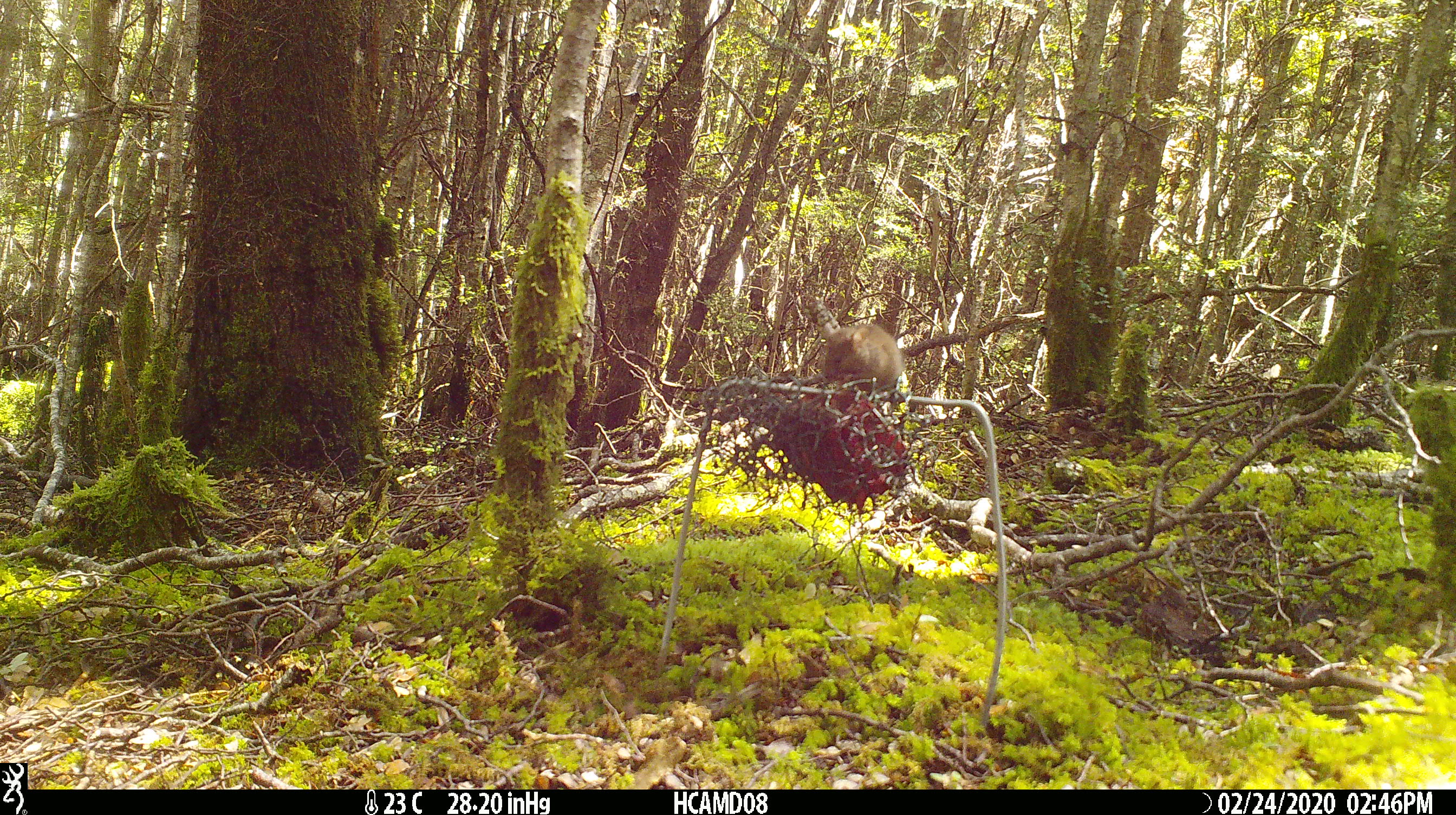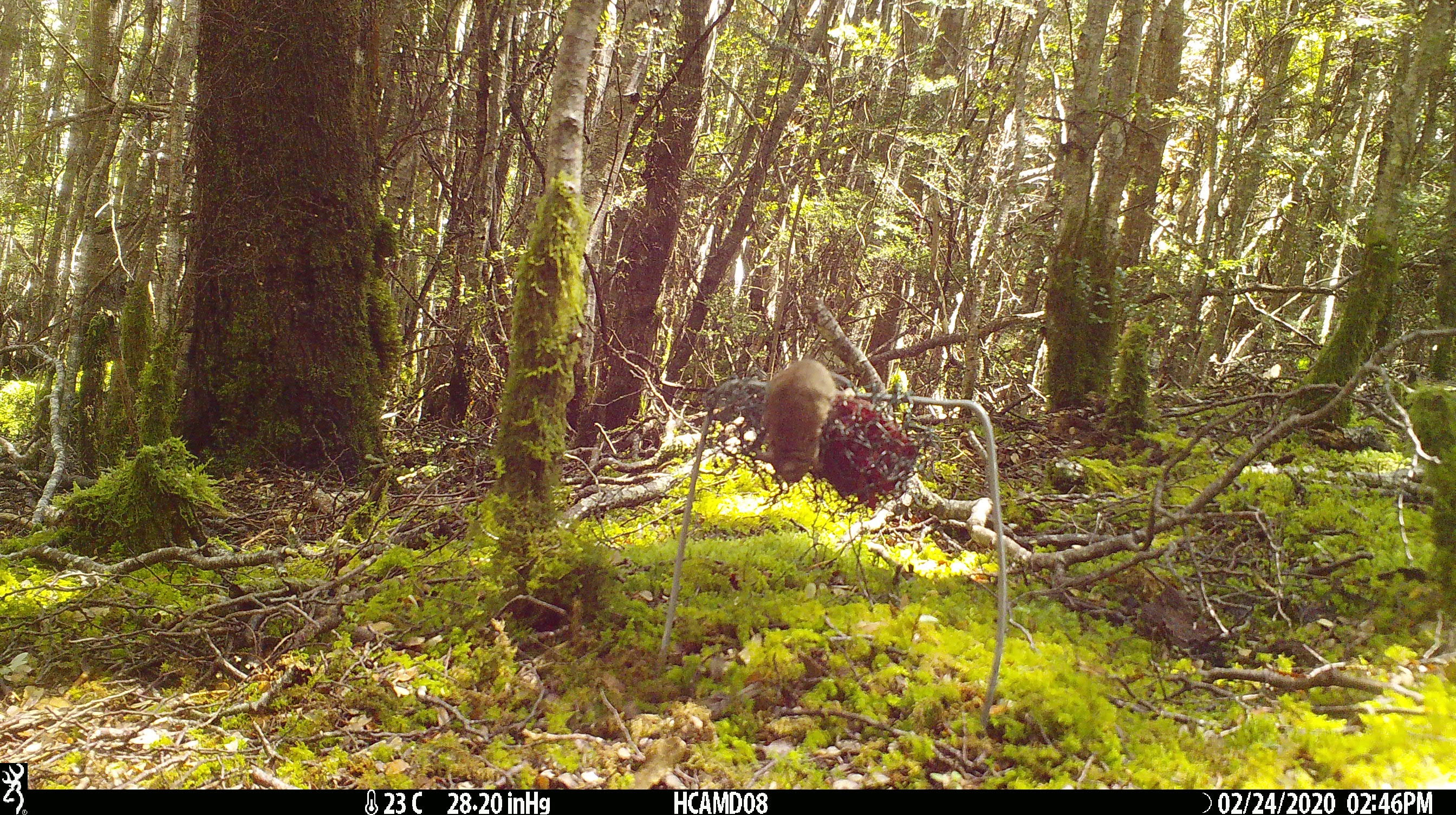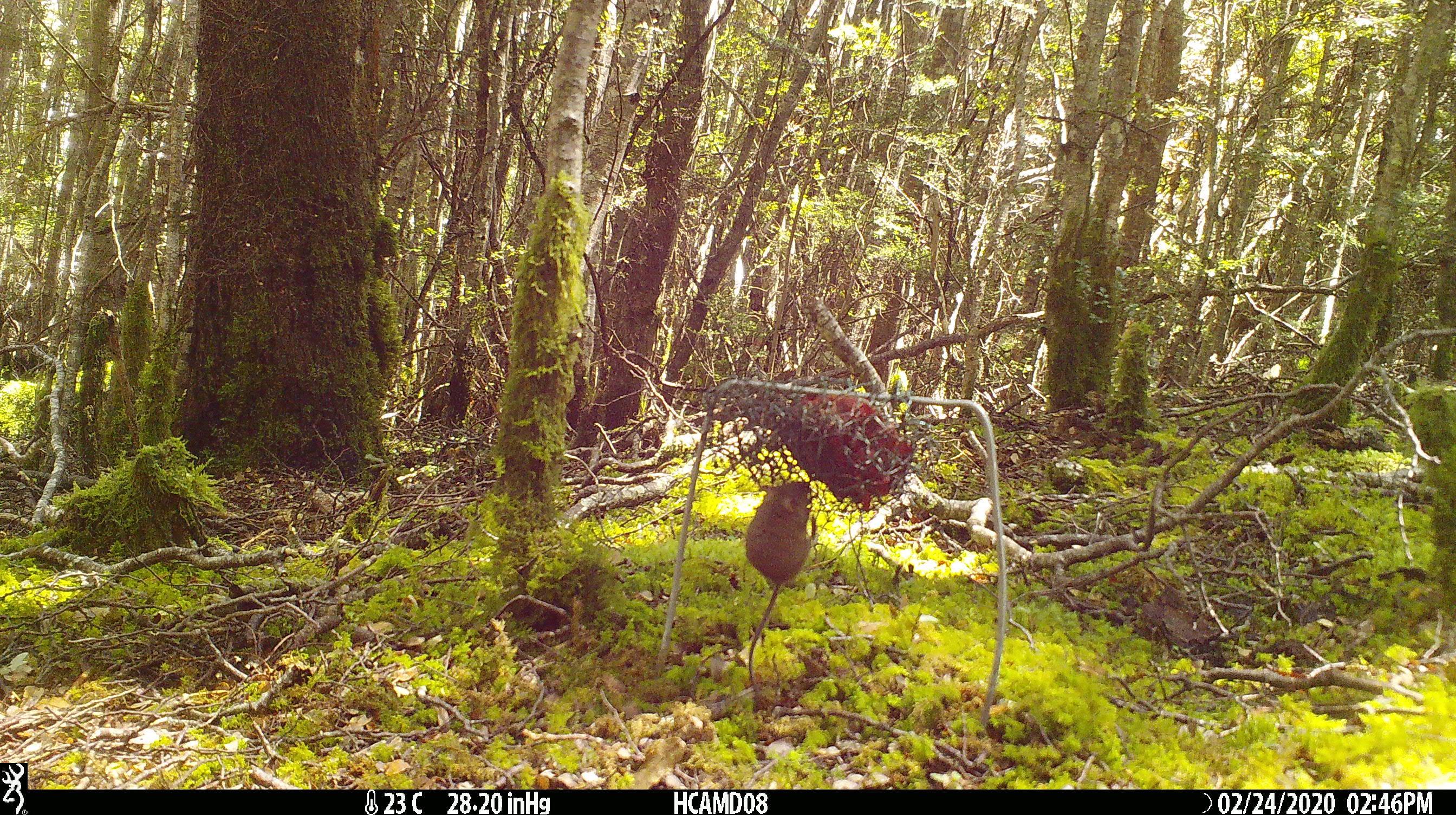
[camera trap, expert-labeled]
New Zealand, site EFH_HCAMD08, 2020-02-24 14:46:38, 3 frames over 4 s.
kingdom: Animalia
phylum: Chordata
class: Mammalia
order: Rodentia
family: Muridae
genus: Mus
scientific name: Mus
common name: mouse